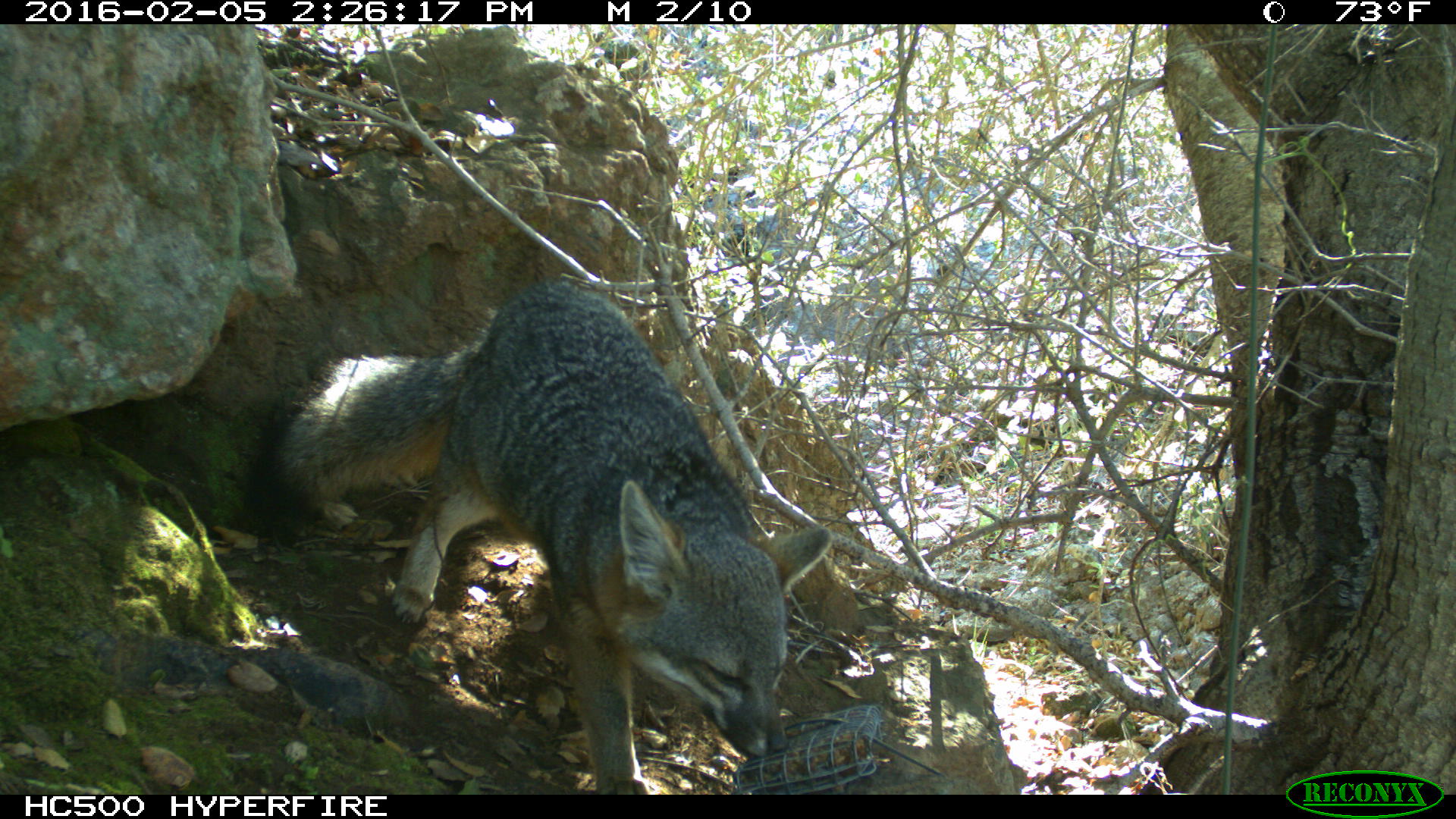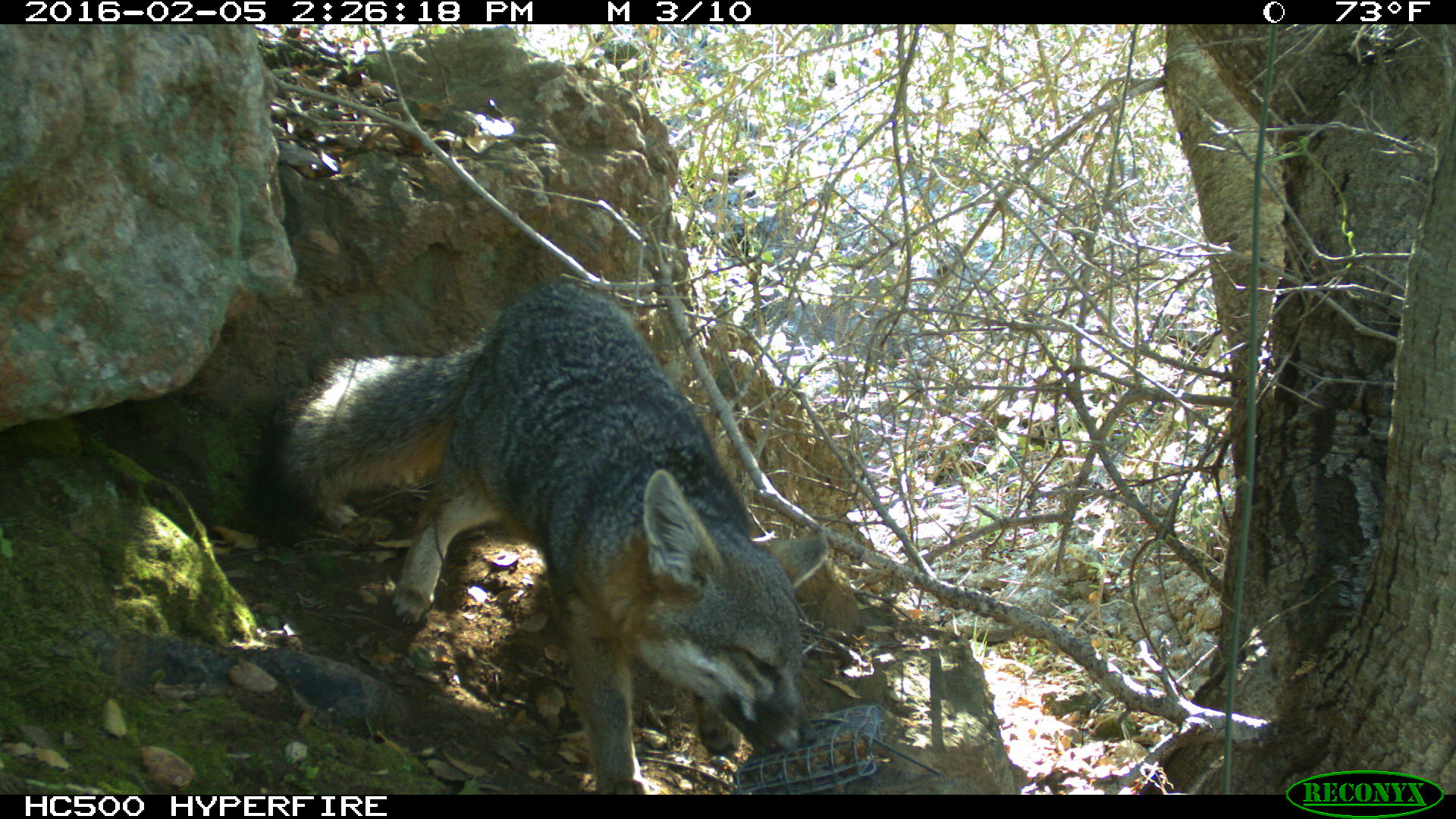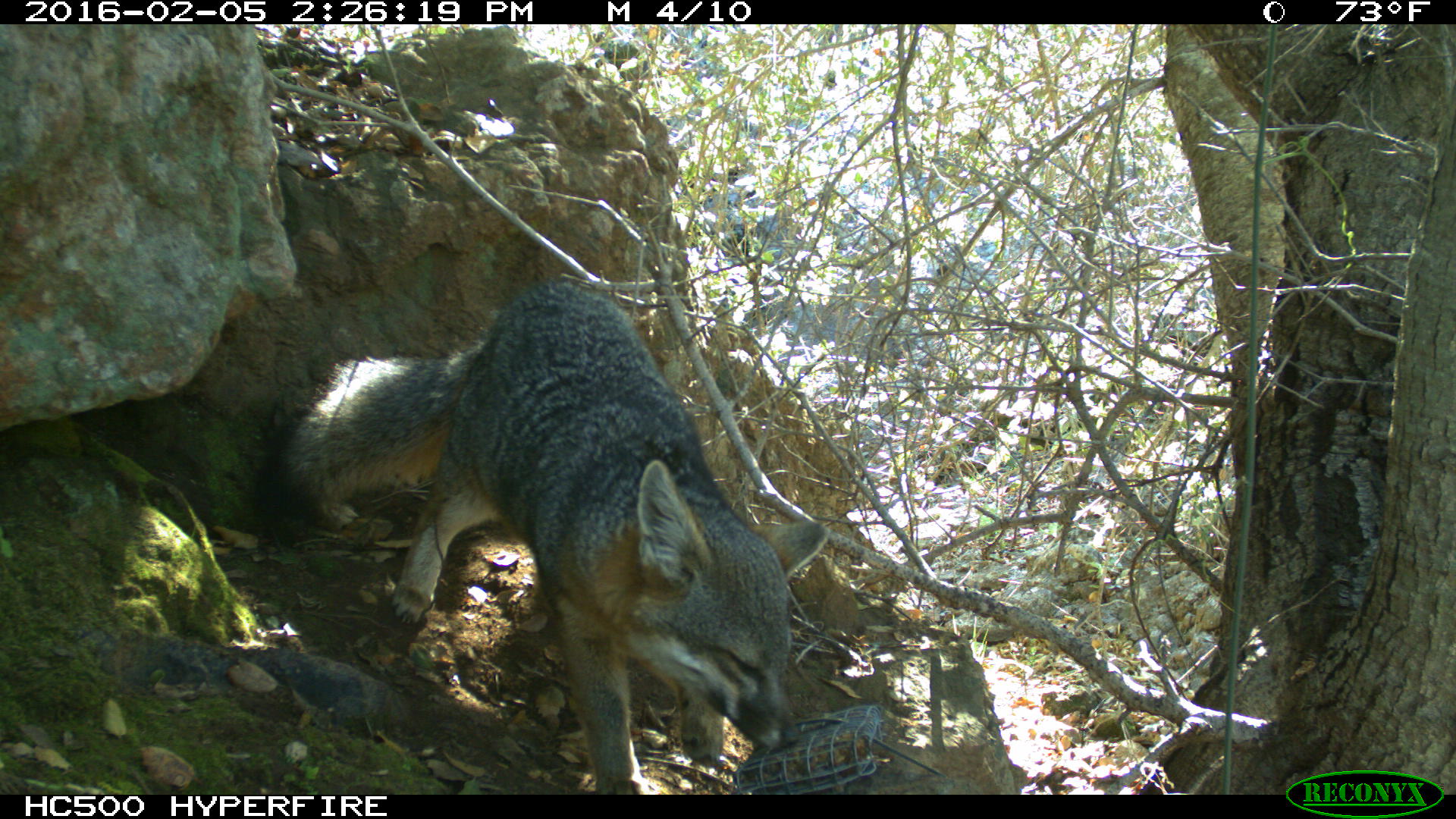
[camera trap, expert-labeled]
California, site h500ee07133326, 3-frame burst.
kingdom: Animalia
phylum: Chordata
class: Mammalia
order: Carnivora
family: Canidae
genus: Urocyon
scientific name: Urocyon littoralis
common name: island fox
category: fox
Fox (island fox) (Urocyon littoralis).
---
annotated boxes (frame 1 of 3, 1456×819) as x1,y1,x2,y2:
fox: 239,278,833,792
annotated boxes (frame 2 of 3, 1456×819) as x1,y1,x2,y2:
fox: 244,276,830,794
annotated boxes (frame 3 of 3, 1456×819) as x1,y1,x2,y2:
fox: 245,275,830,798